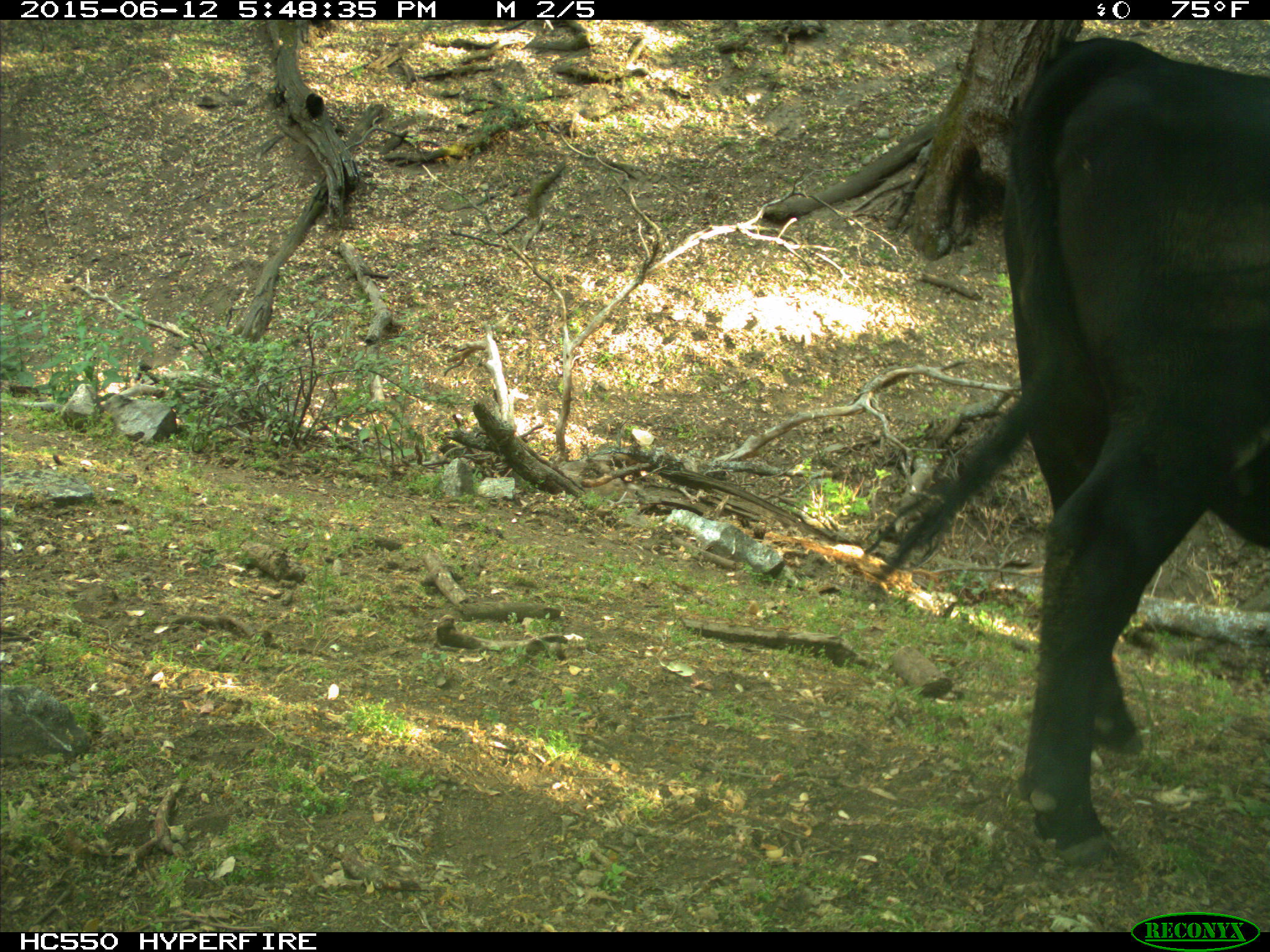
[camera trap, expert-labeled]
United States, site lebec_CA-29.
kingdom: Animalia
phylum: Chordata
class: Mammalia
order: Artiodactyla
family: Bovidae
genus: Bos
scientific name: Bos taurus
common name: domestic cow